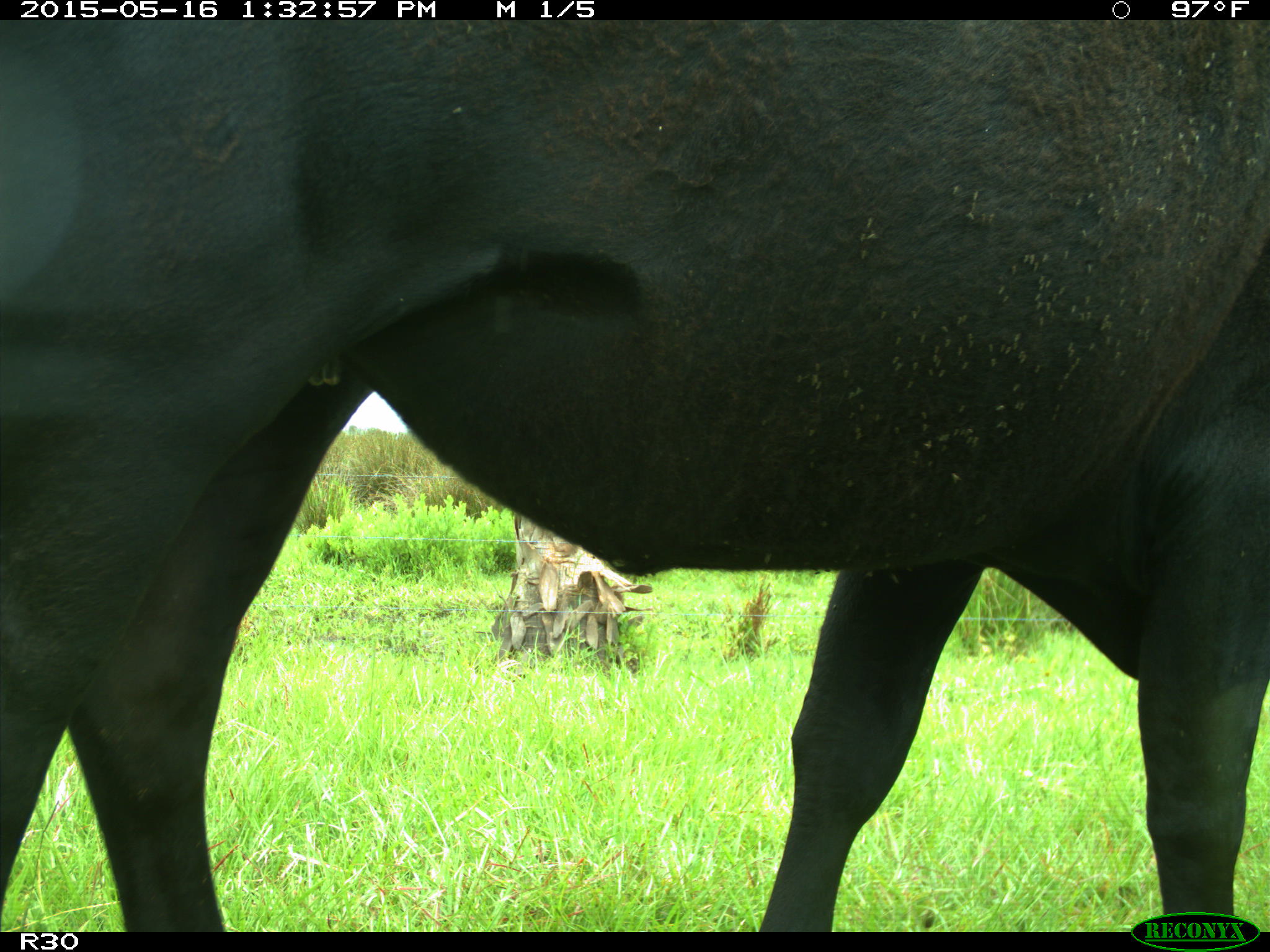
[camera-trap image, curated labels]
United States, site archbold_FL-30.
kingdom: Animalia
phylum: Chordata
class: Mammalia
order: Artiodactyla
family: Bovidae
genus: Bos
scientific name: Bos taurus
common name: domestic cow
Bos taurus (domestic cow).